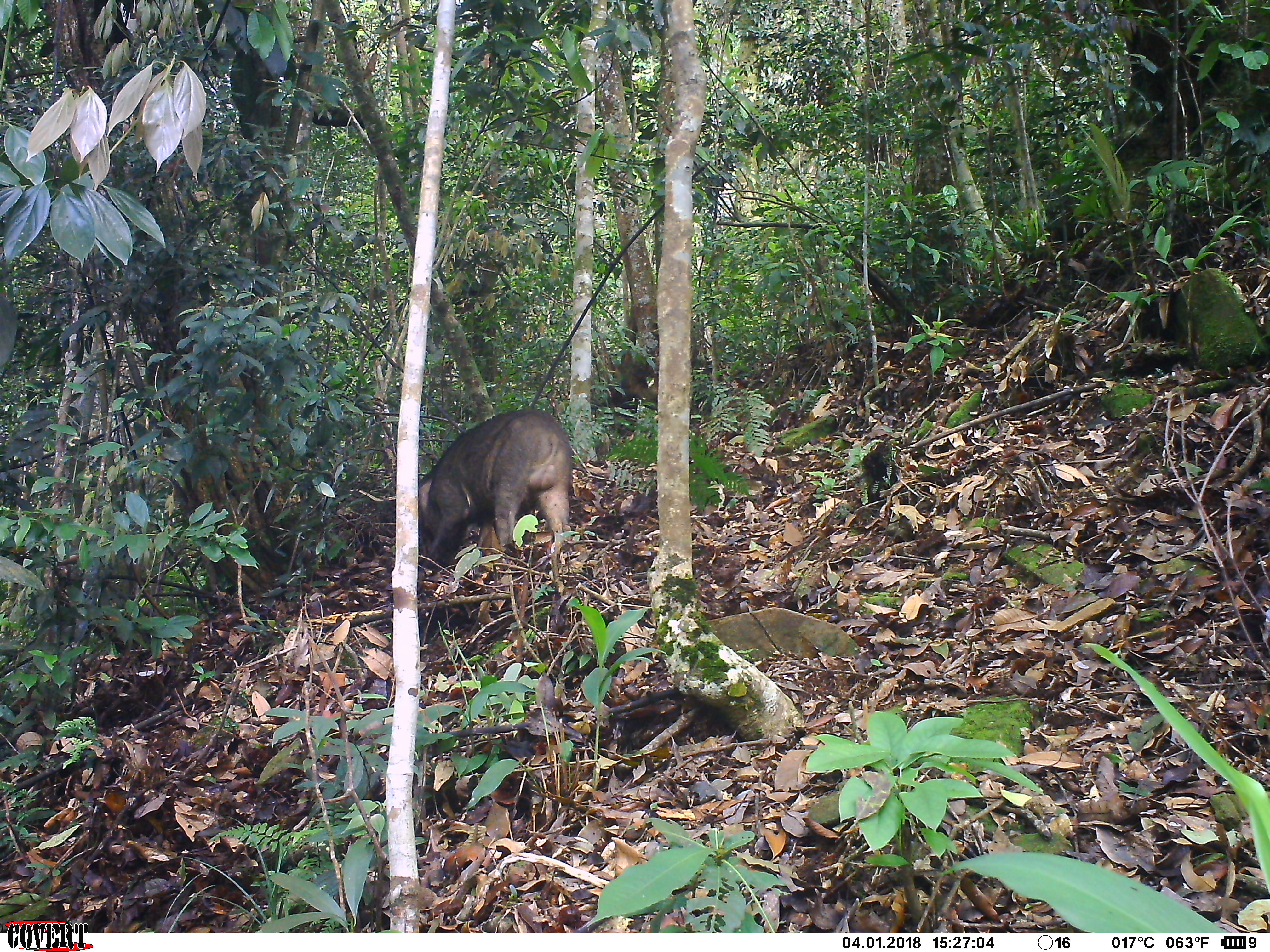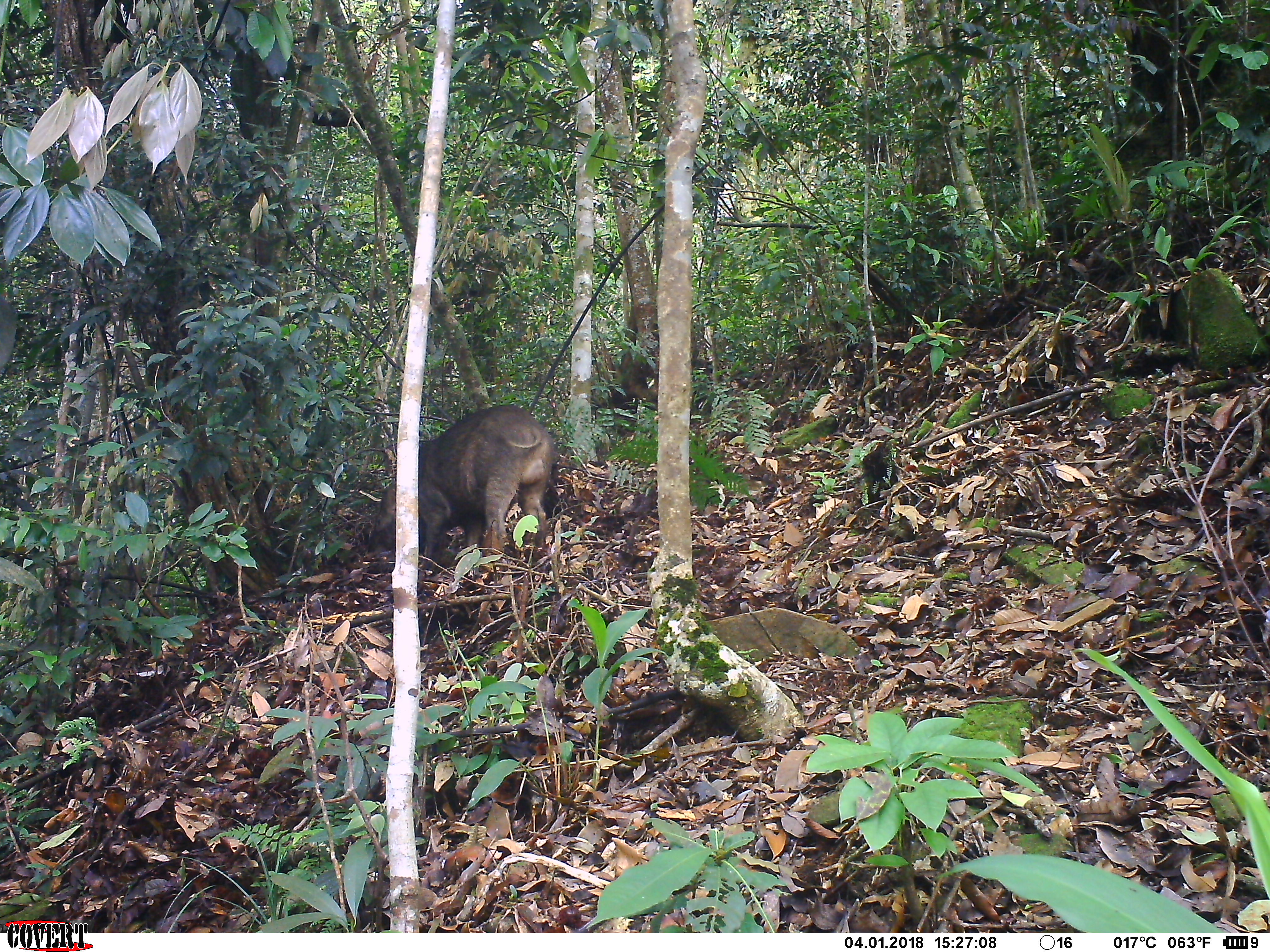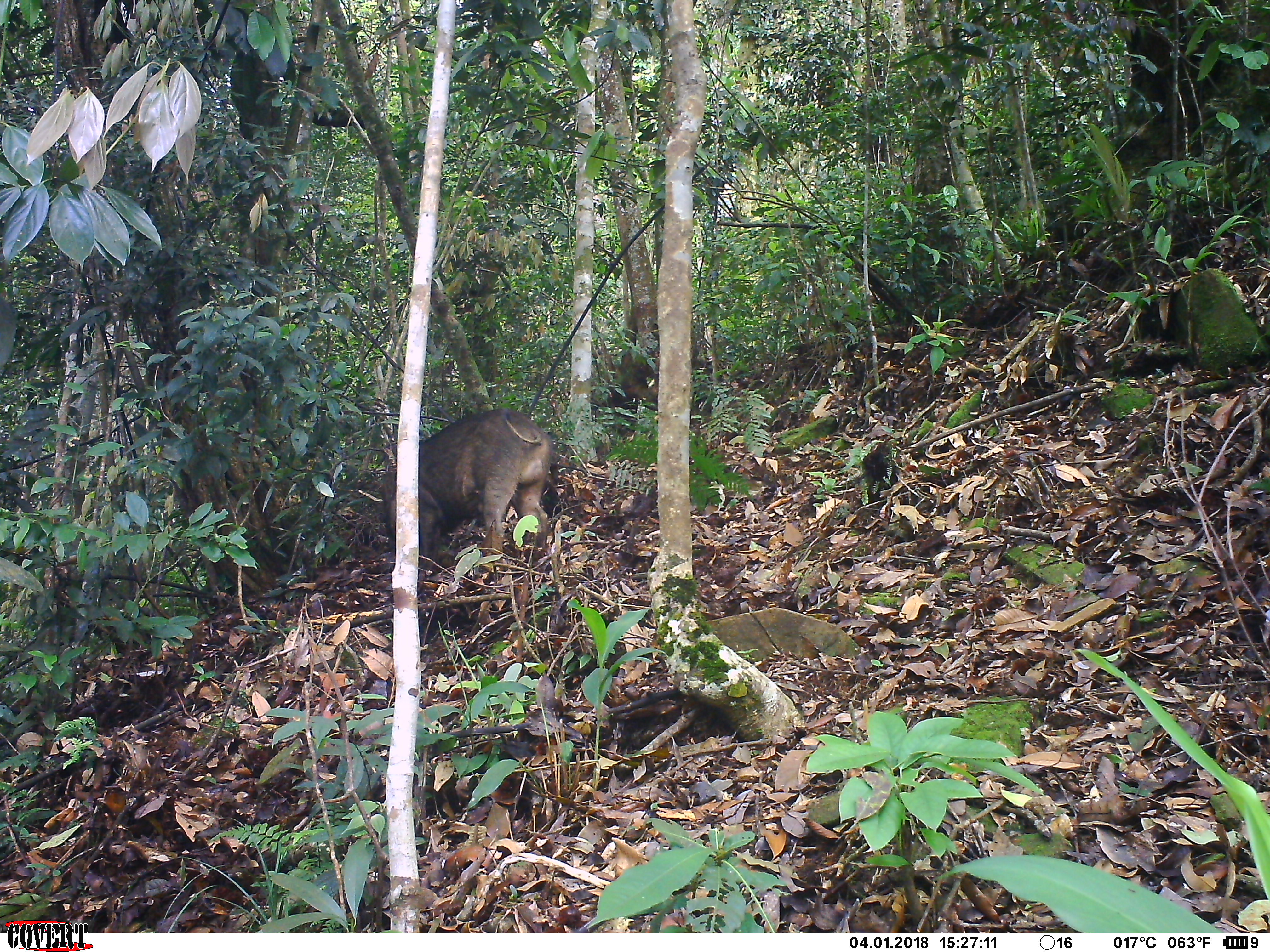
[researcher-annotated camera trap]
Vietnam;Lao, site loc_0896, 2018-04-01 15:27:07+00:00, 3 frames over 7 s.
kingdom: Animalia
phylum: Chordata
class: Mammalia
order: Artiodactyla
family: Suidae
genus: Sus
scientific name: Sus scrofa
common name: eurasian wild pig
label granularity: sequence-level